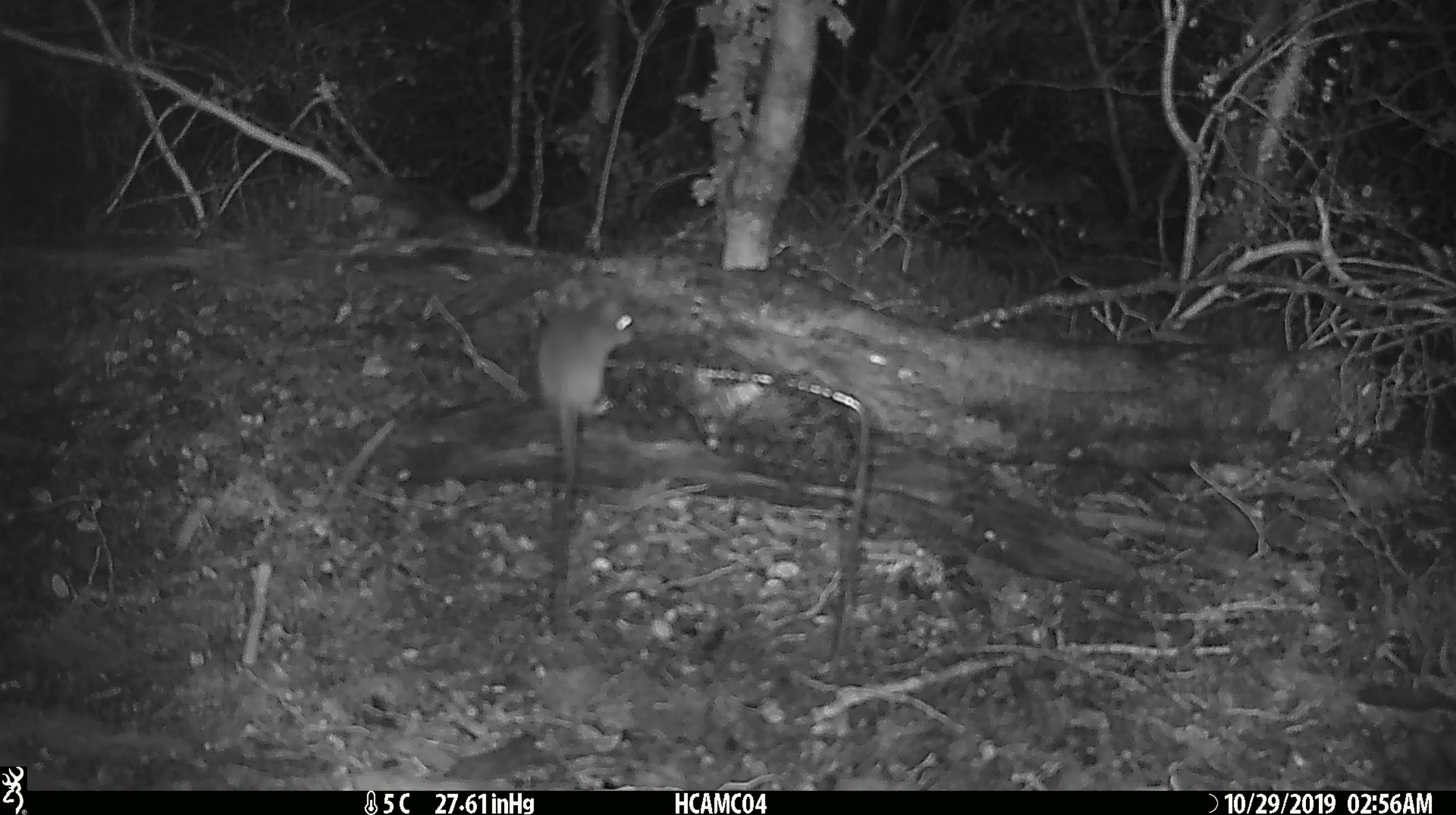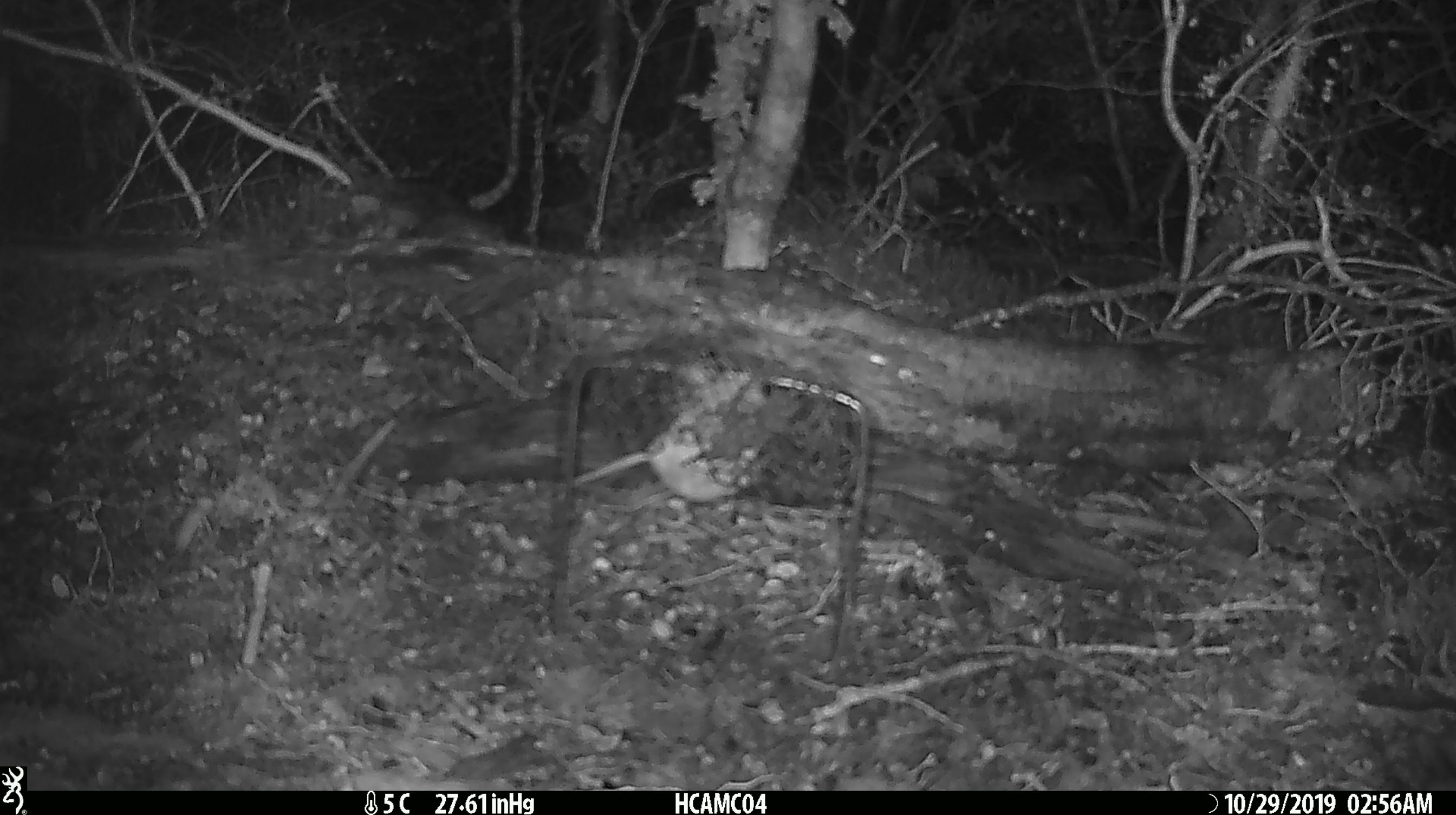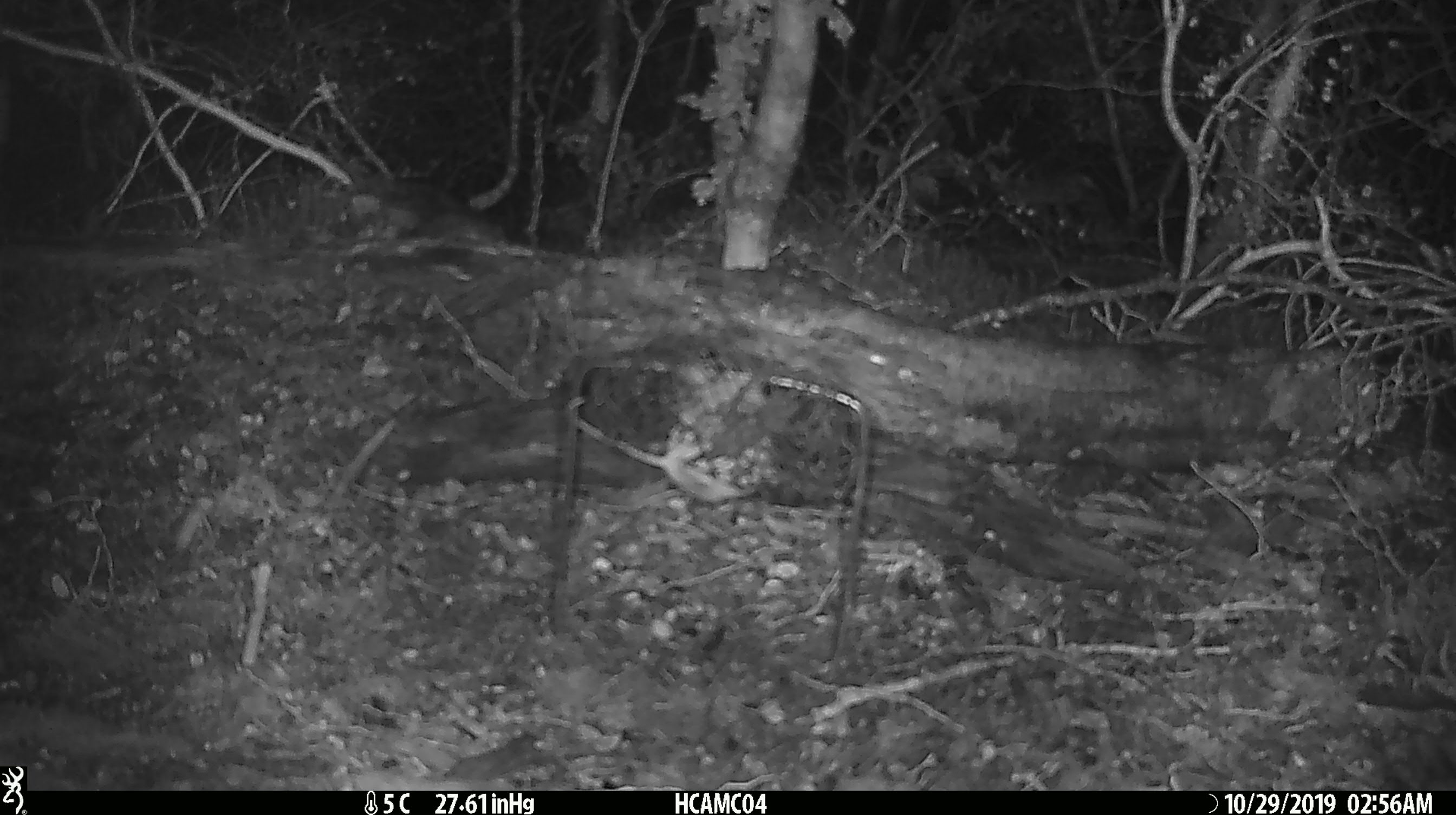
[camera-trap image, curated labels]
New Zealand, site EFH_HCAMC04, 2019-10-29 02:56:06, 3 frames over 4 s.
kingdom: Animalia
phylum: Chordata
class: Mammalia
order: Rodentia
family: Muridae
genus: Mus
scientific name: Mus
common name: mouse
Mouse (Mus).